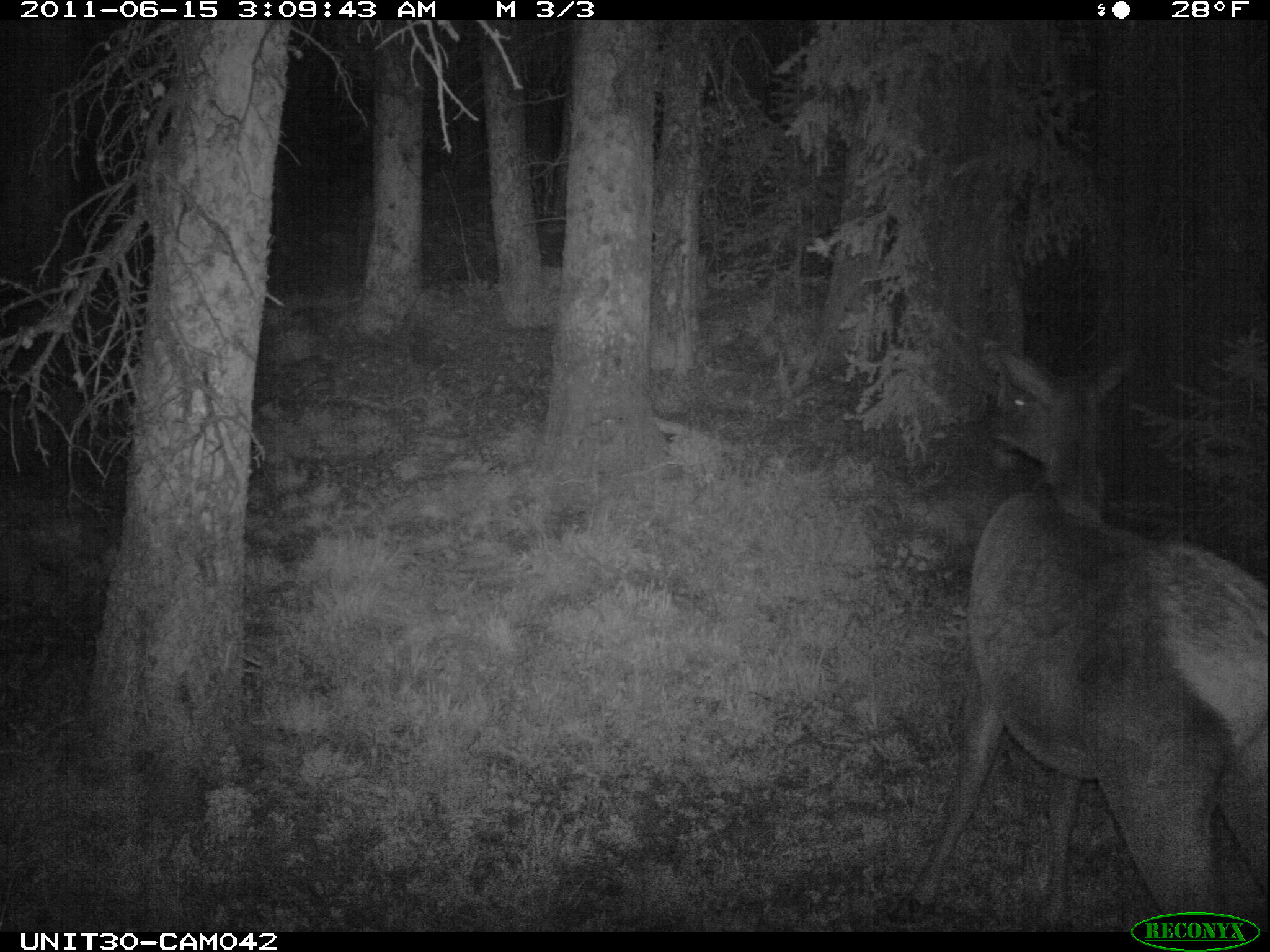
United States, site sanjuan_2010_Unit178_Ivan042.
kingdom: Animalia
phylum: Chordata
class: Mammalia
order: Artiodactyla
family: Cervidae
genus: Cervus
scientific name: Cervus elaphus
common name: red deer